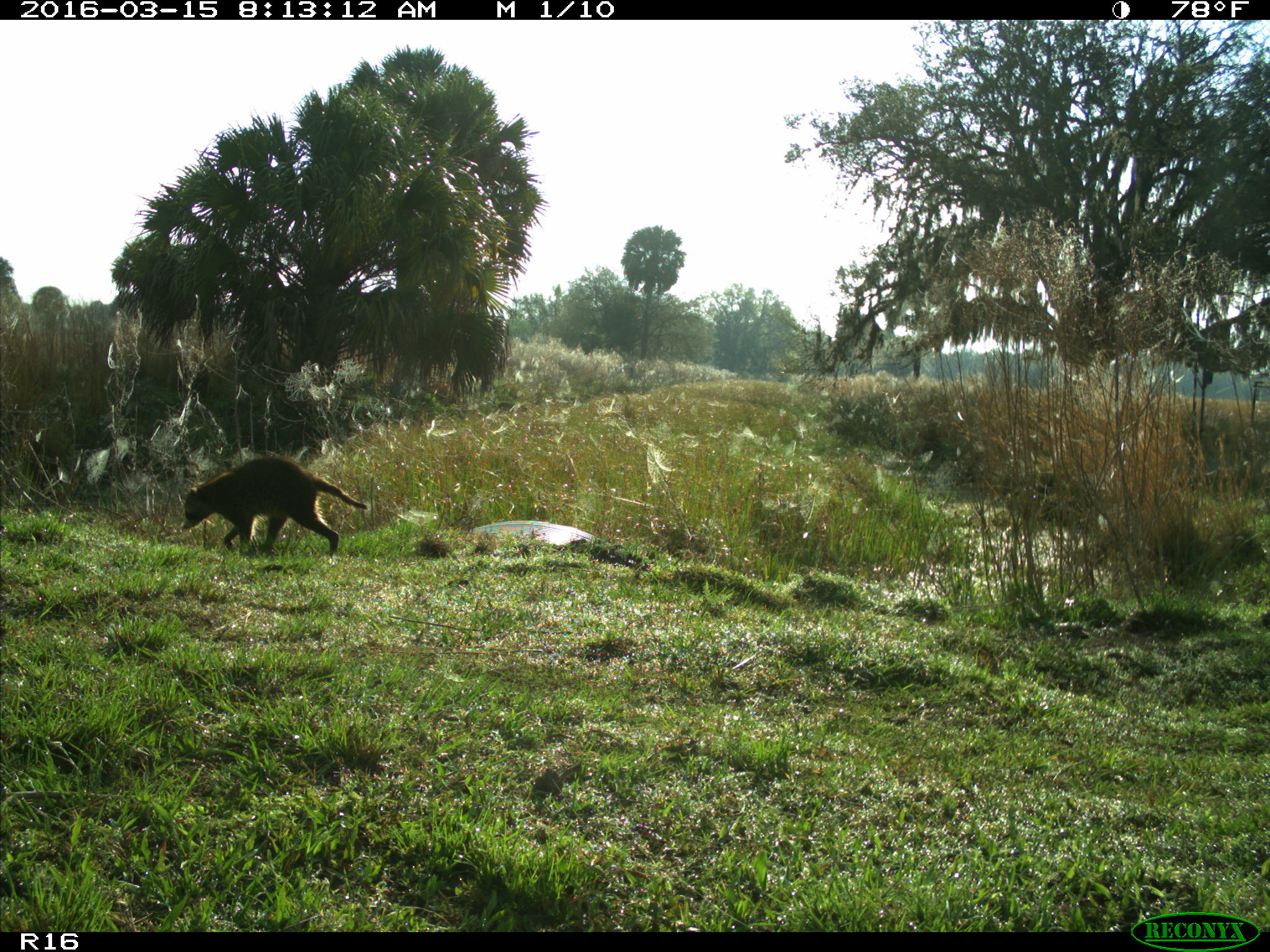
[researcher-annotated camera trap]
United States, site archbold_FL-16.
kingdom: Animalia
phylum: Chordata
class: Mammalia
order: Carnivora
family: Procyonidae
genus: Procyon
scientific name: Procyon lotor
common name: common raccoon